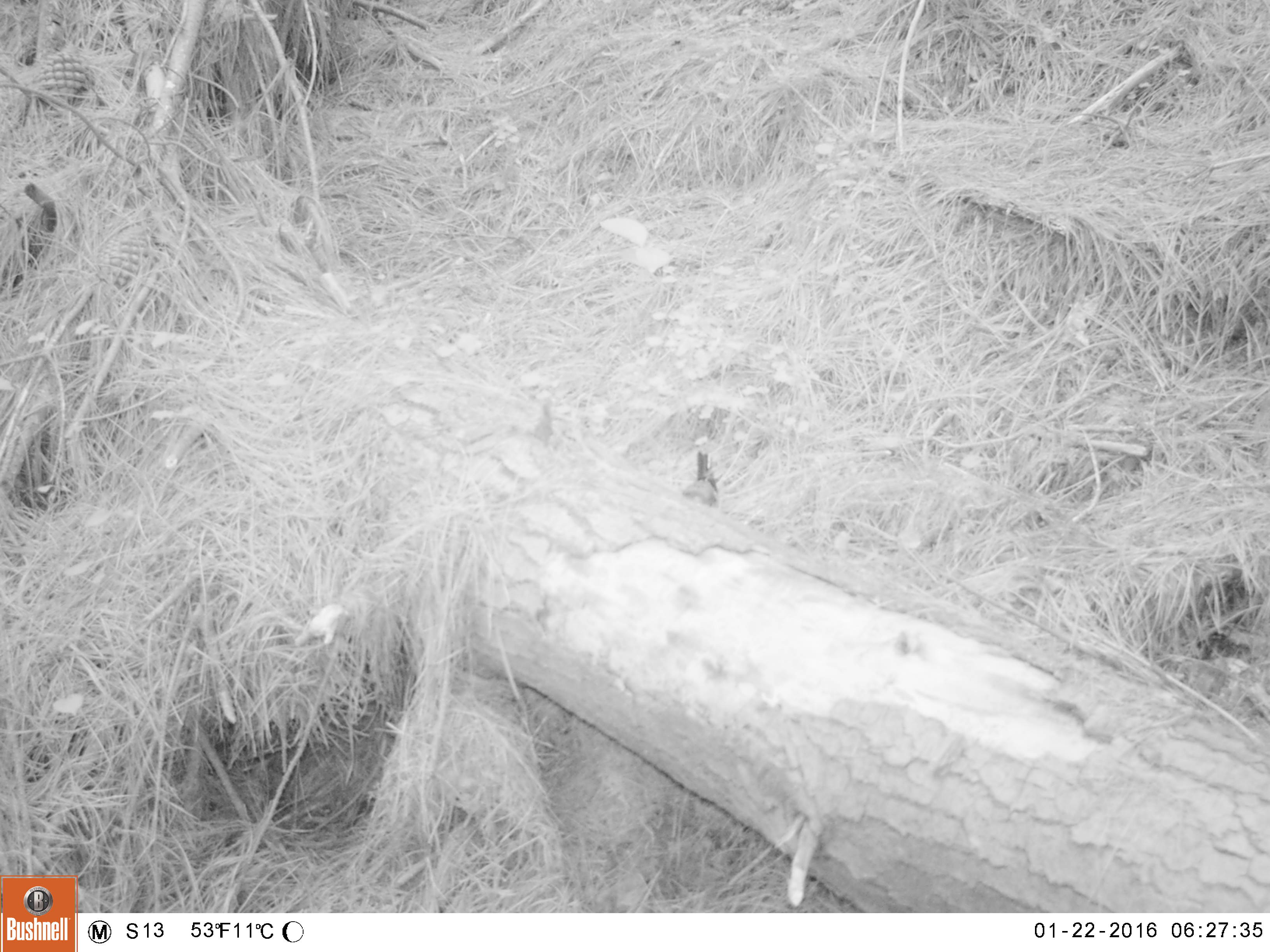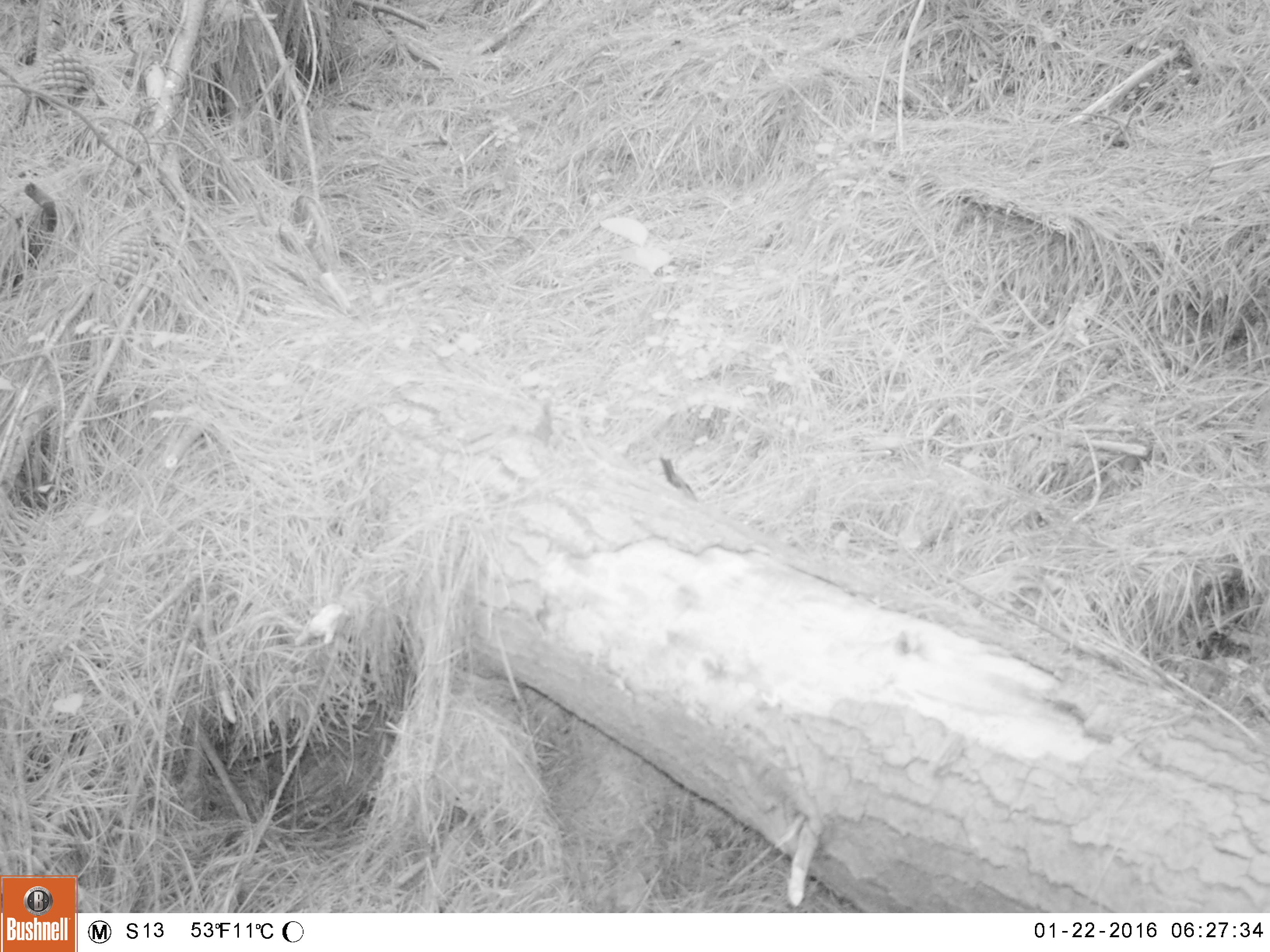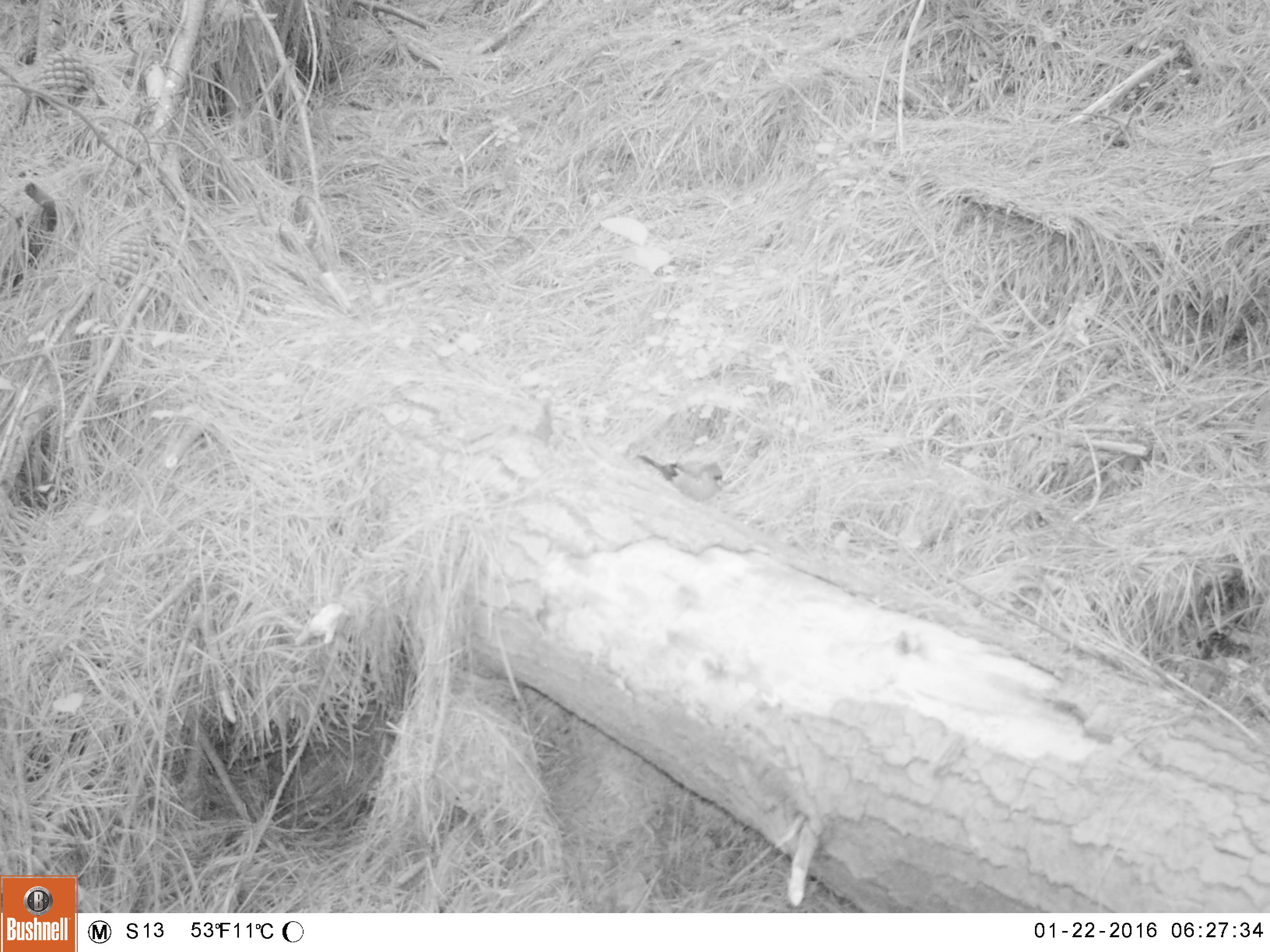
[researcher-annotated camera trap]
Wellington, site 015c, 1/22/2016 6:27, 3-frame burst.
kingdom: Animalia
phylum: Chordata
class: Aves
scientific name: Aves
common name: bird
Bird (Aves).